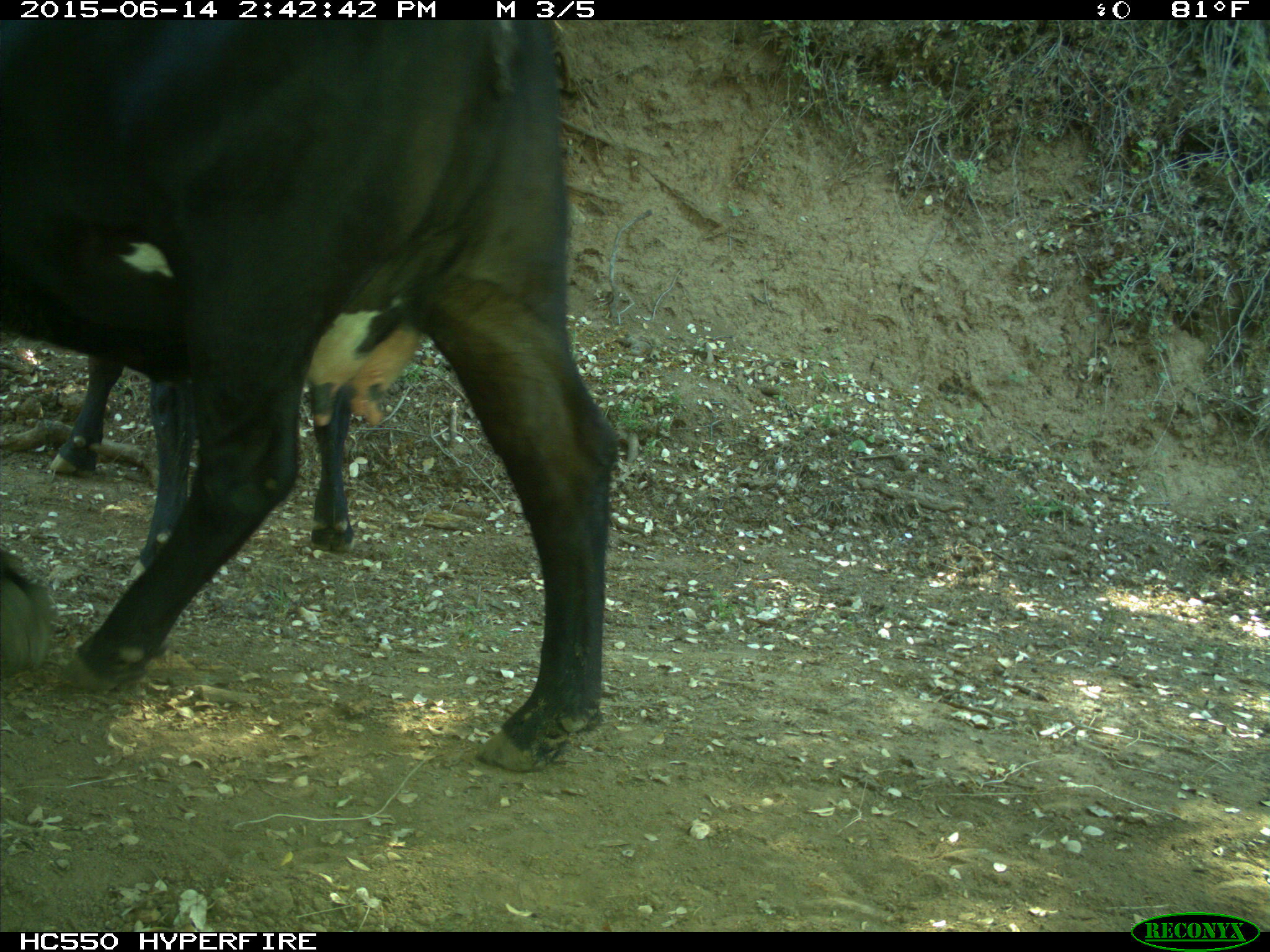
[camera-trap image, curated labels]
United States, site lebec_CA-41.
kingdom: Animalia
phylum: Chordata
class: Mammalia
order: Artiodactyla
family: Bovidae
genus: Bos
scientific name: Bos taurus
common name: domestic cow